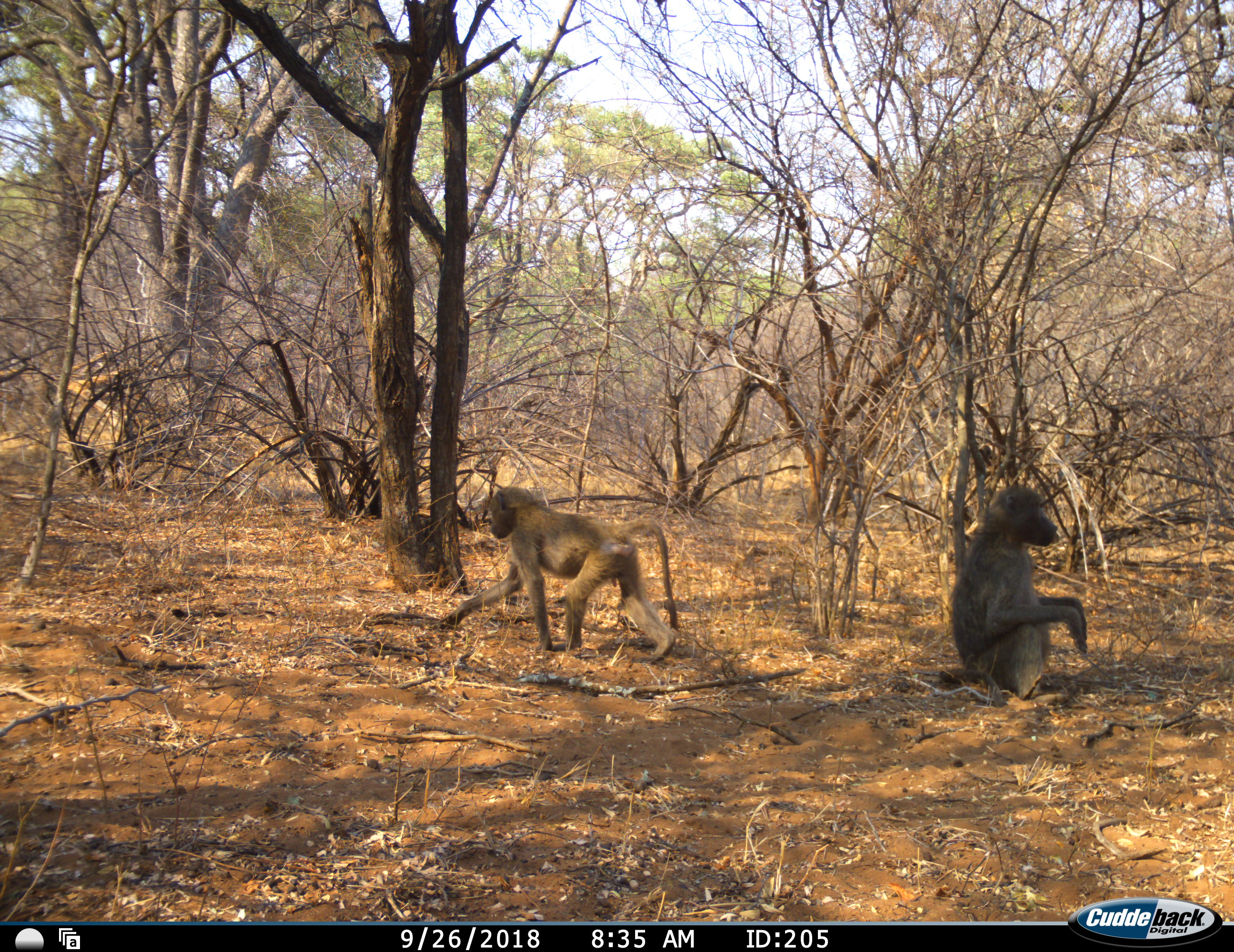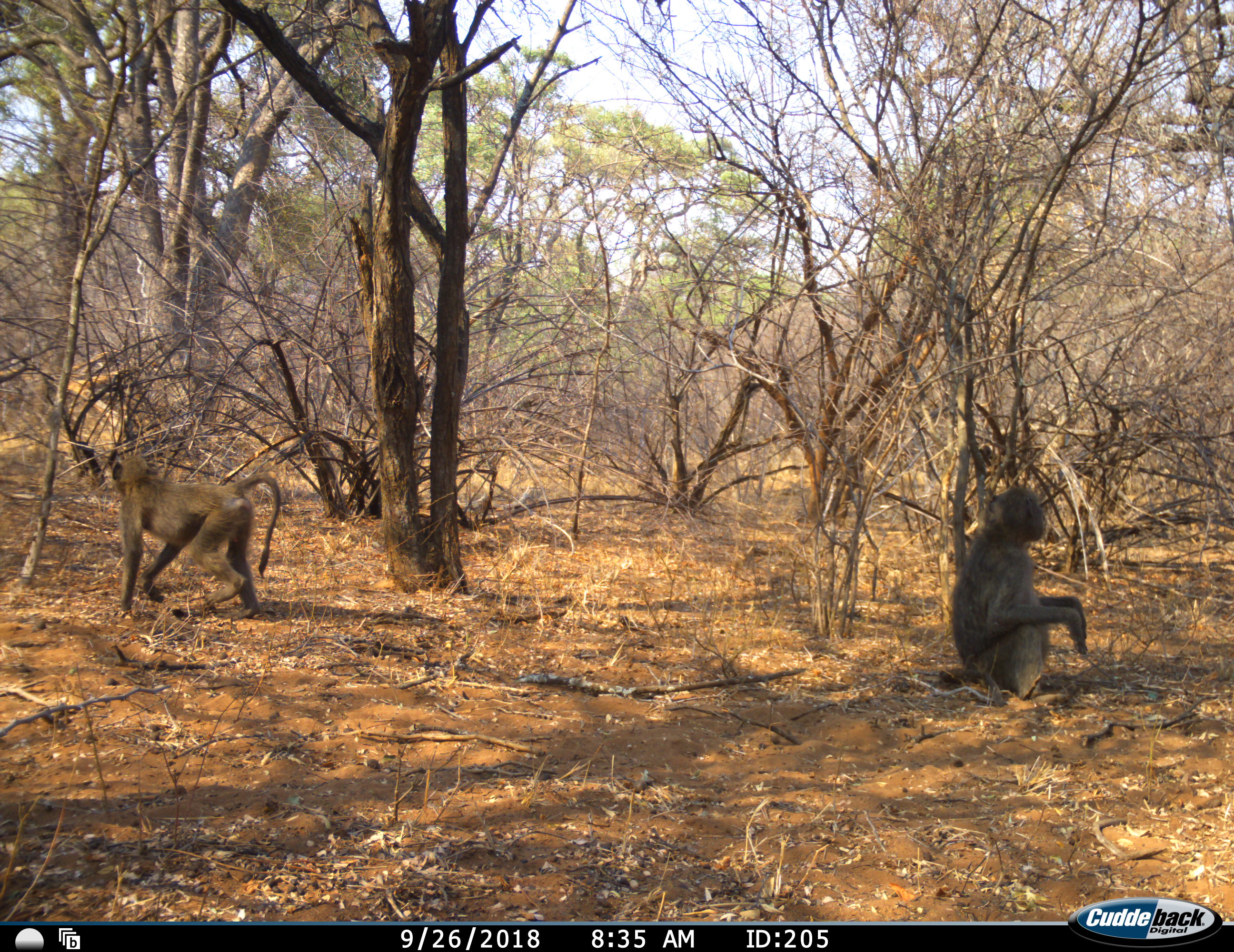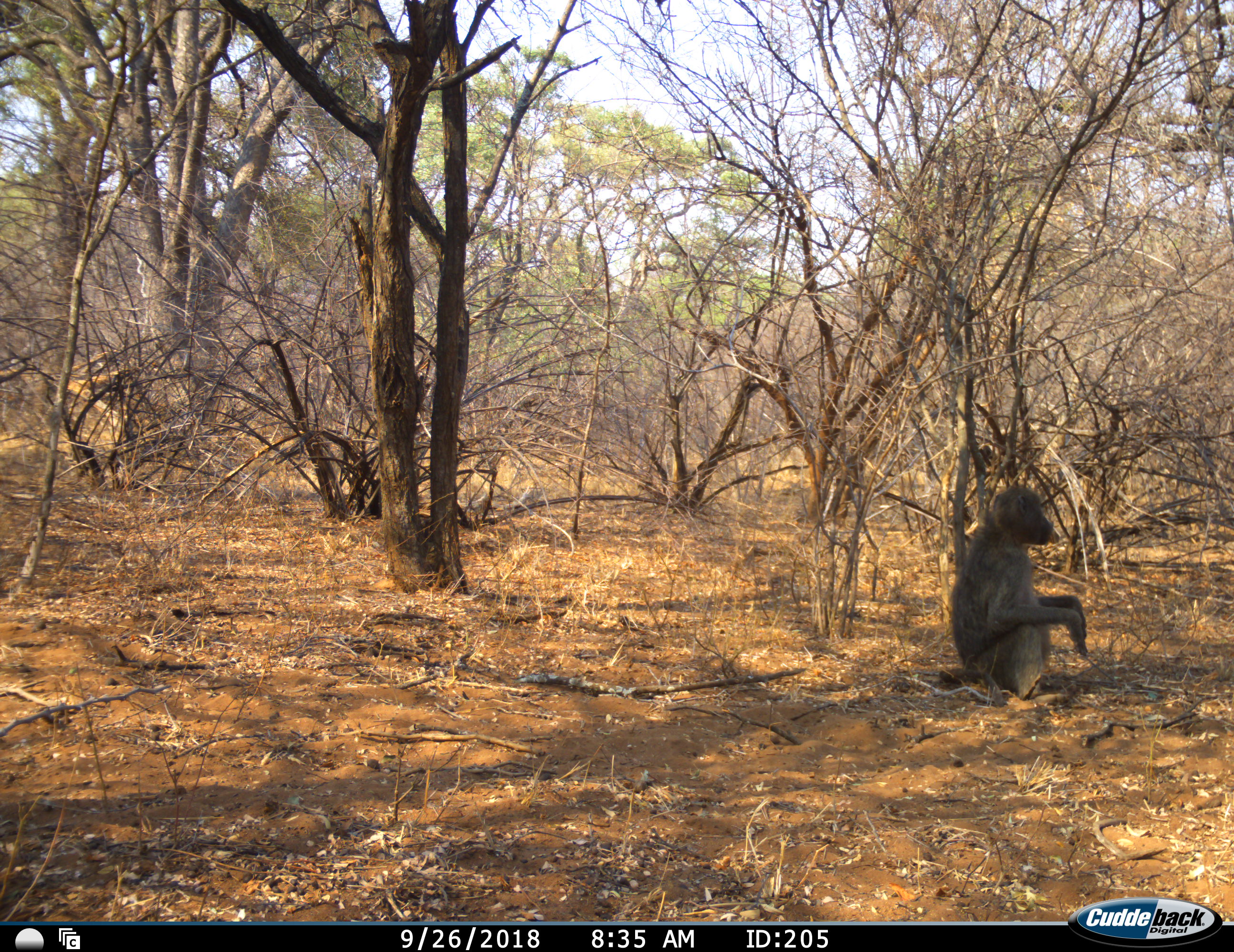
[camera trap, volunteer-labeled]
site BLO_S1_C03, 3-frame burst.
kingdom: Animalia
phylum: Chordata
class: Mammalia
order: Primates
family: Cercopithecidae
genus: Papio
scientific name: Papio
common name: baboon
Baboon (Papio), count 2. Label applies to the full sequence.